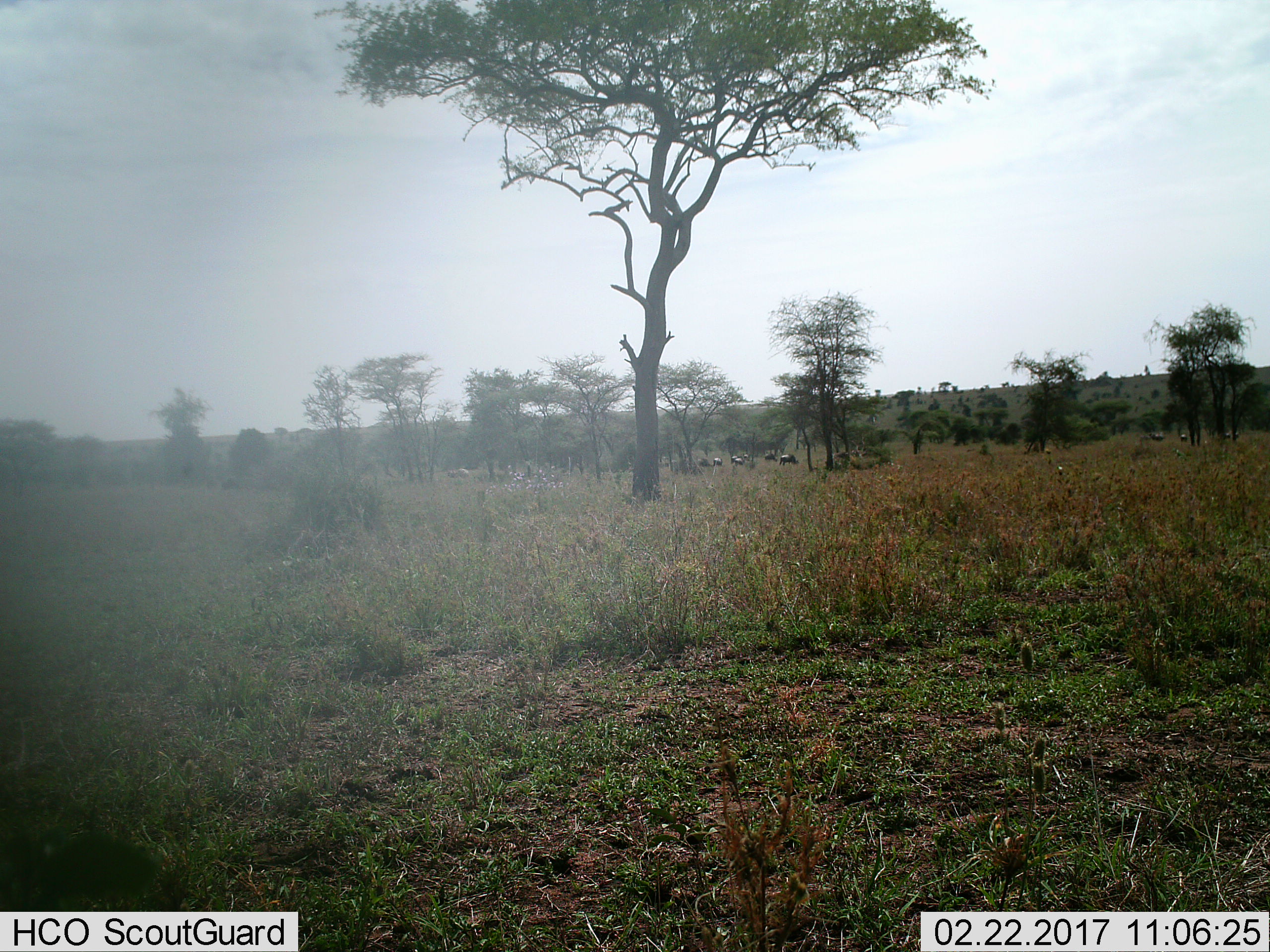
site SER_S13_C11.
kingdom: Animalia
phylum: Chordata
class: Mammalia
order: Artiodactyla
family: Bovidae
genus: Connochaetes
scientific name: Connochaetes taurinus taurinus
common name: blue wildebeest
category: wildebeestblue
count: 11-50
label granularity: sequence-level